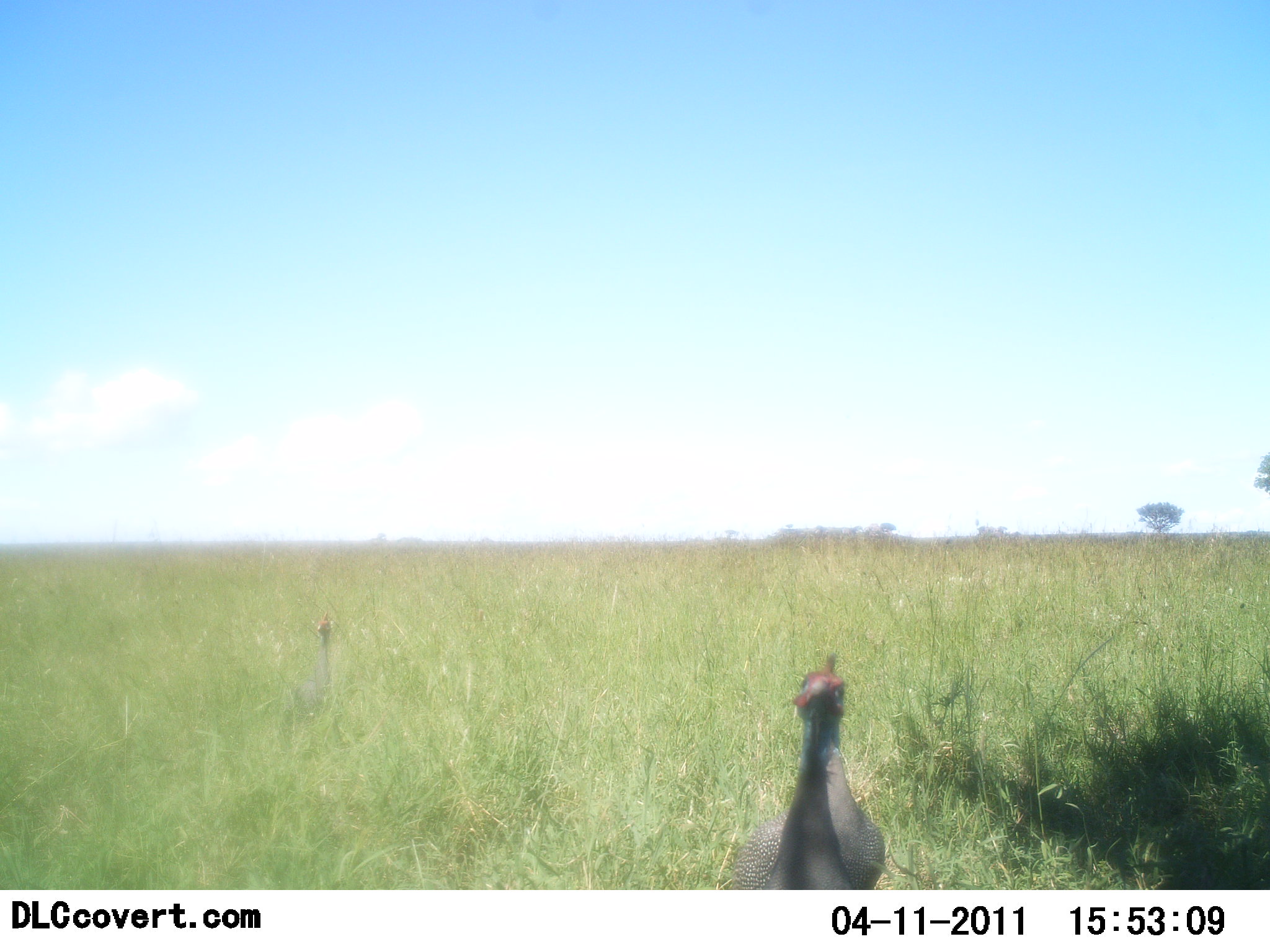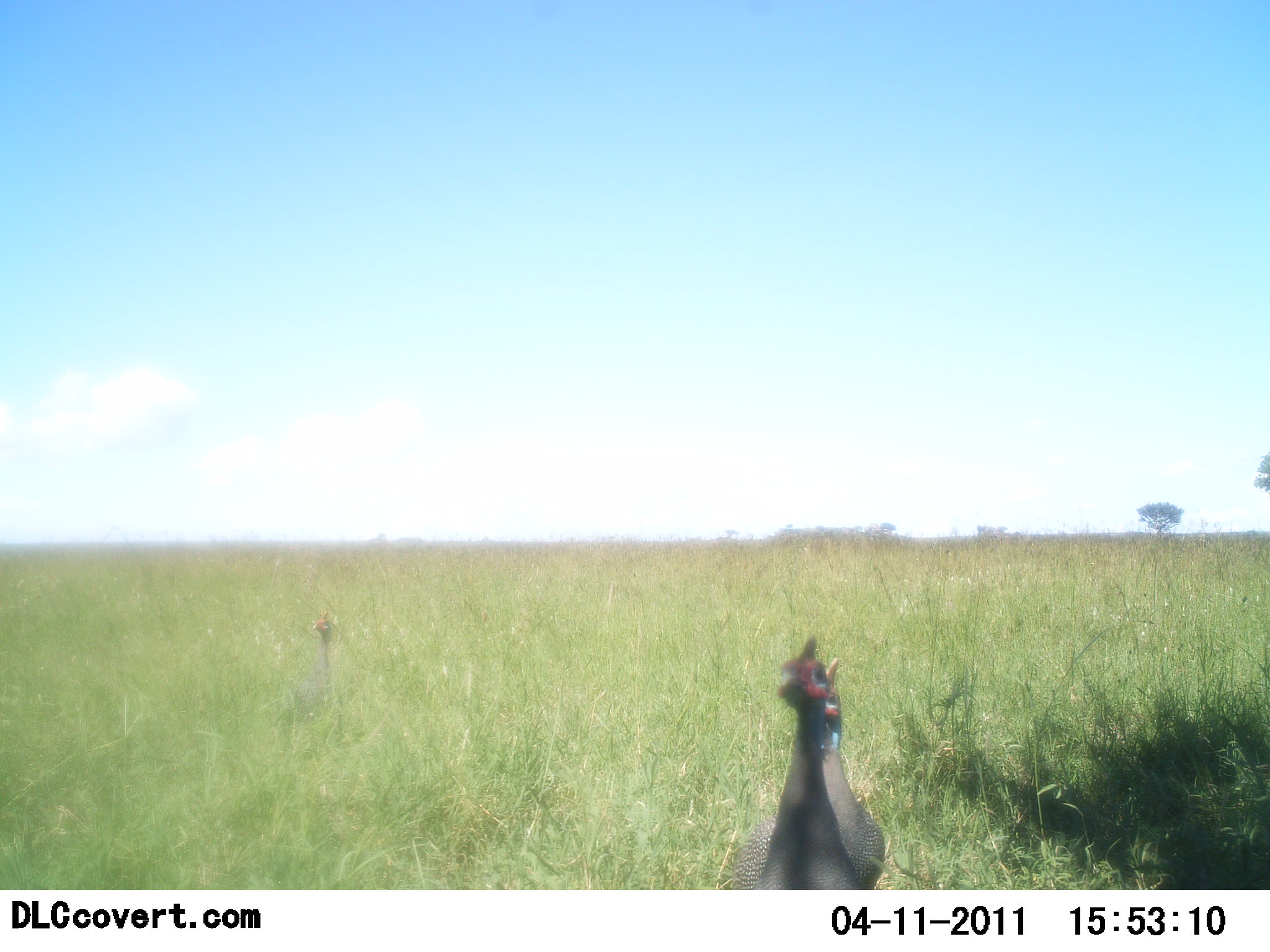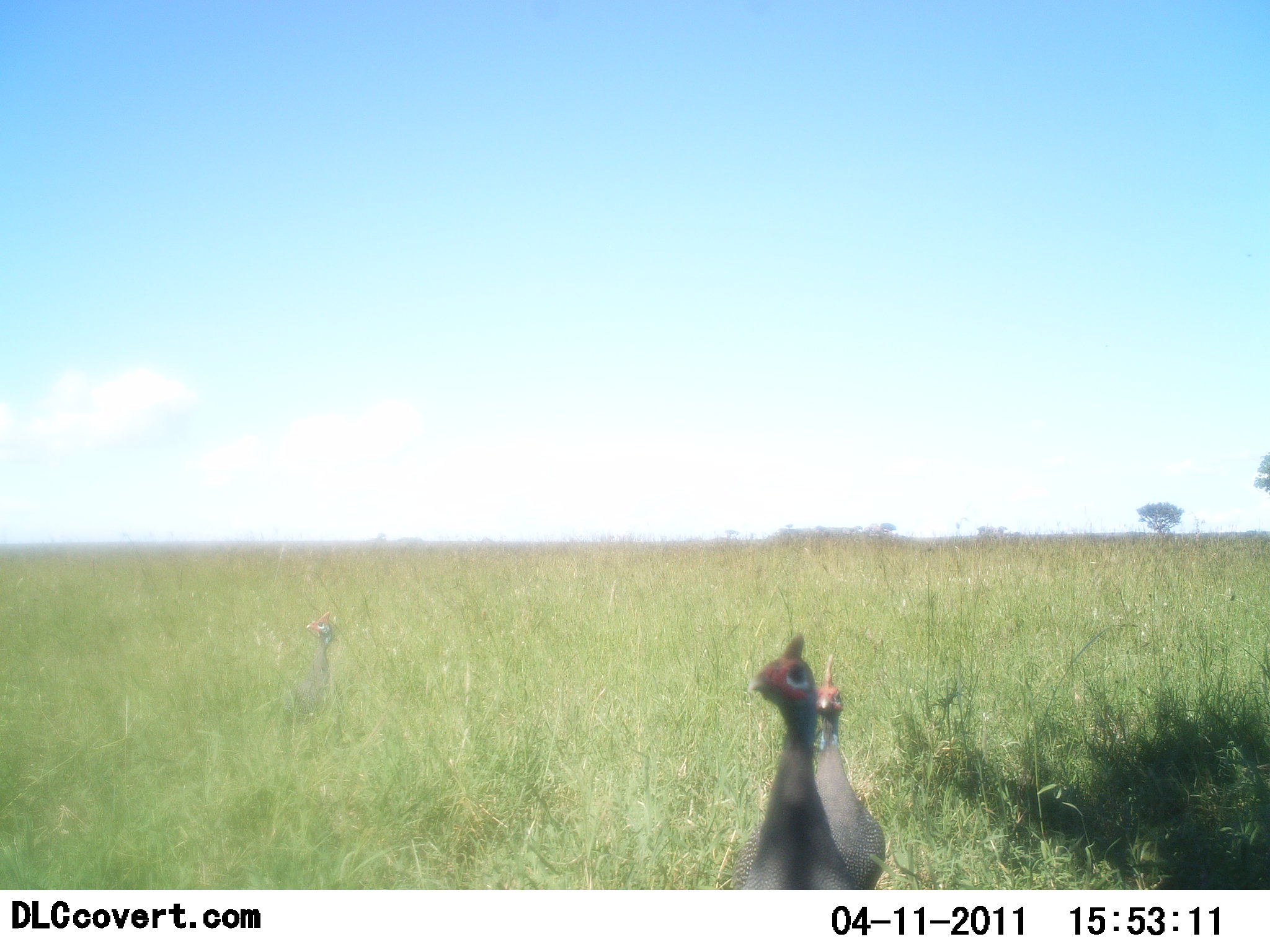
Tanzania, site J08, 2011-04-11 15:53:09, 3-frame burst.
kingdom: Animalia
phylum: Chordata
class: Aves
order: Galliformes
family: Numididae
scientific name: Numididae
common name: guinea fowl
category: guineafowl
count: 2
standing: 82%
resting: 9%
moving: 27%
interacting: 0%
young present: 0%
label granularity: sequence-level